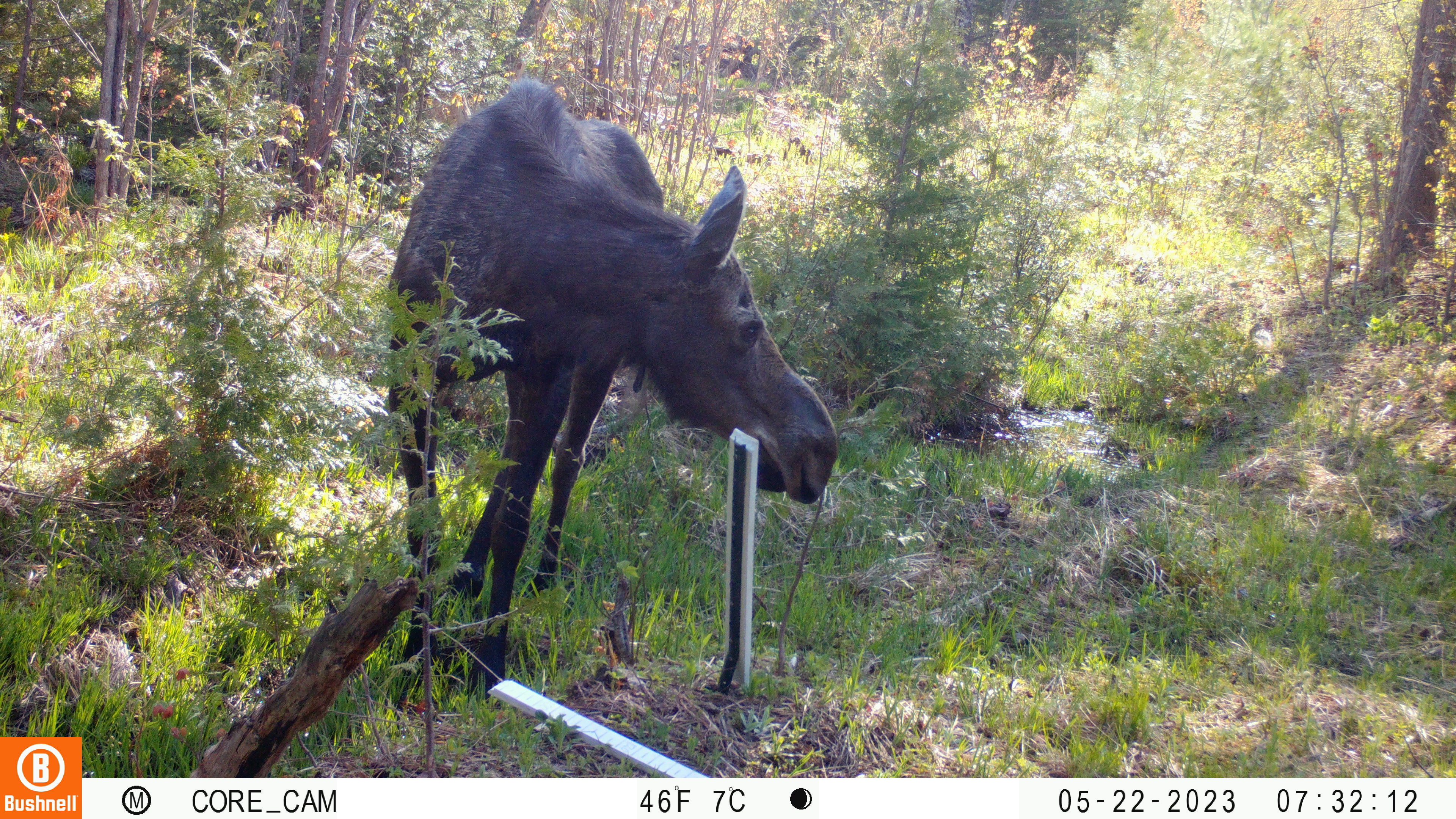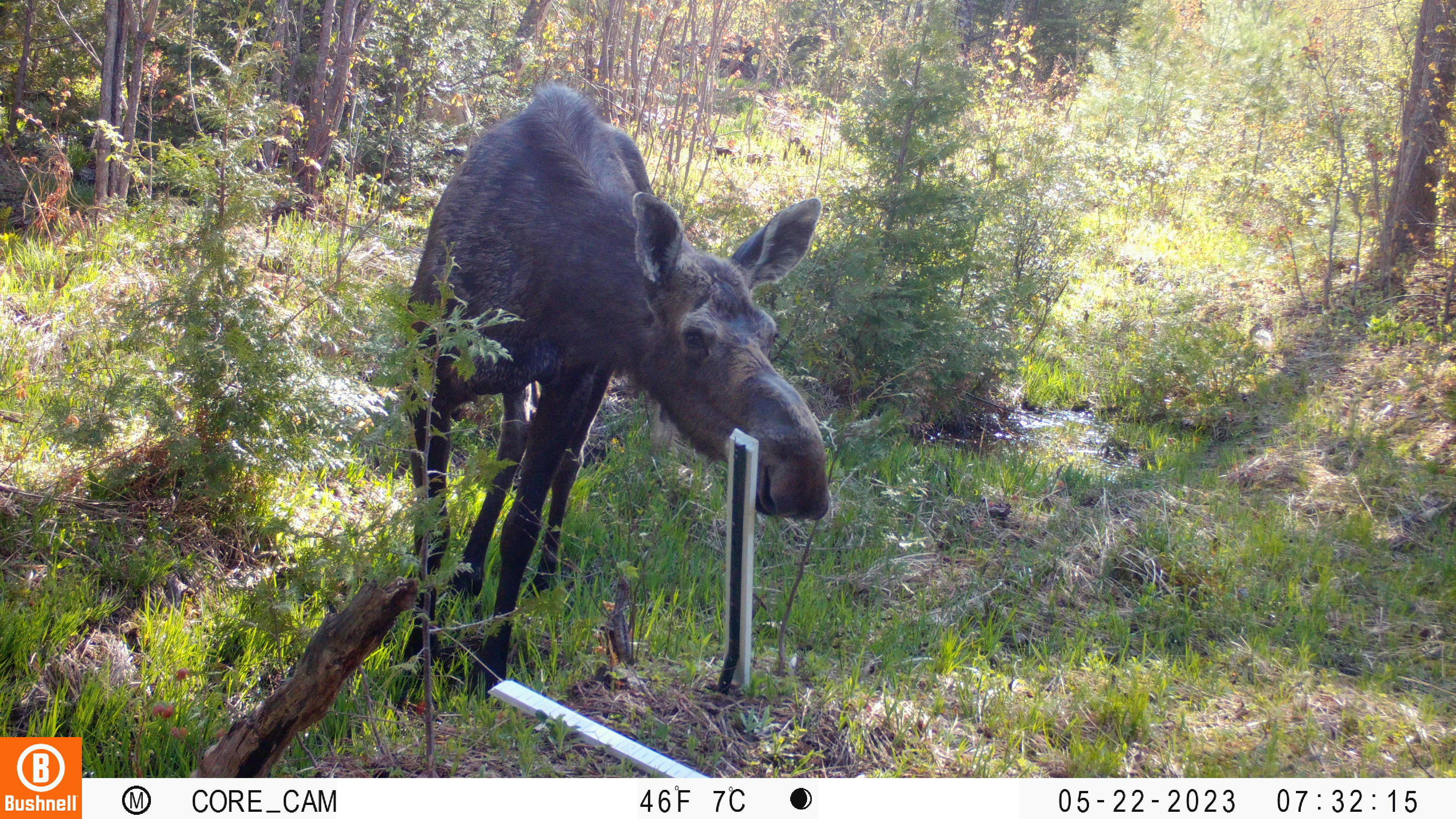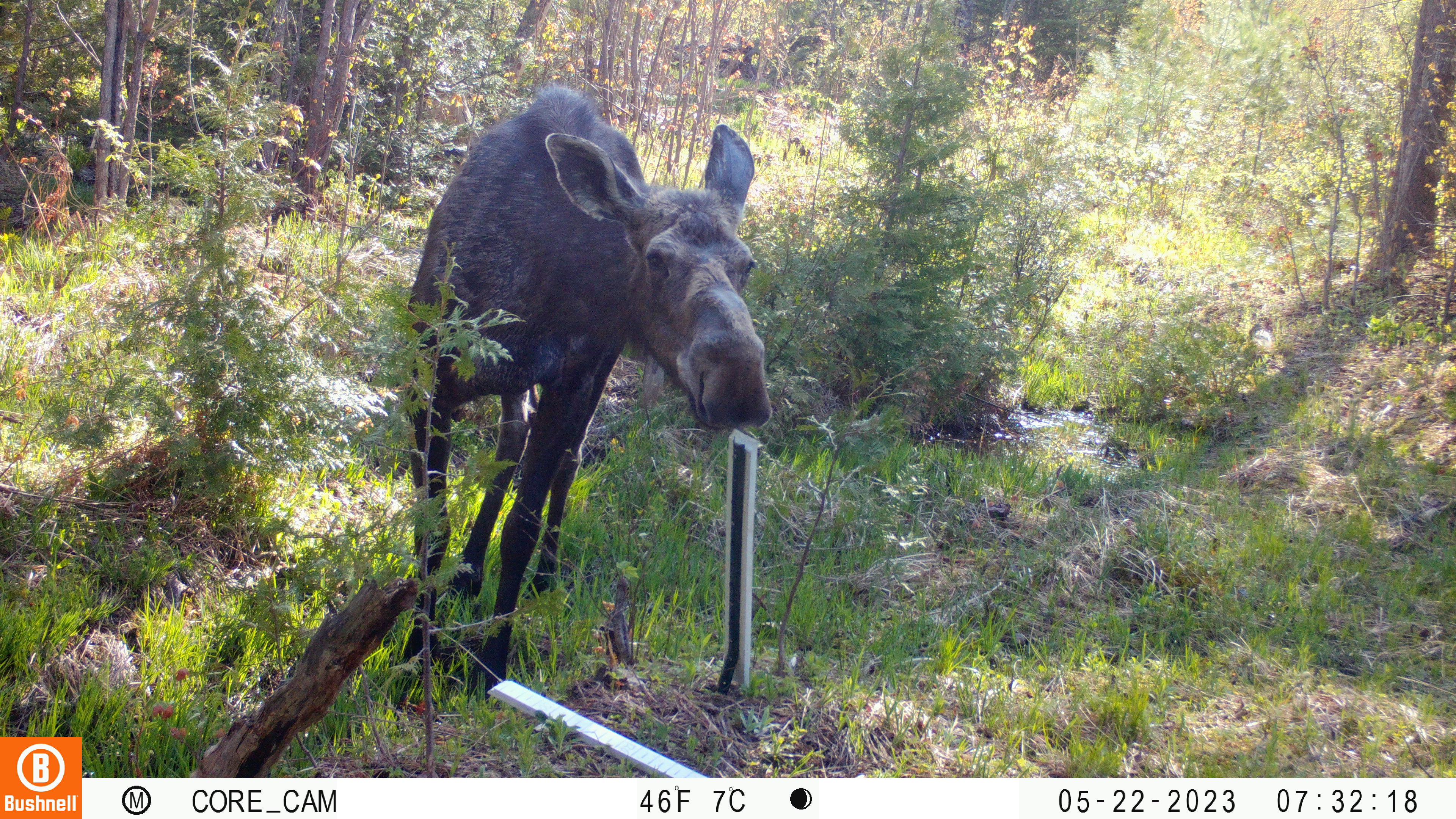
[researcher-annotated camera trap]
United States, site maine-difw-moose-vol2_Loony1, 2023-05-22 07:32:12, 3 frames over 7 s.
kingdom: Animalia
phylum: Chordata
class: Mammalia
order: Artiodactyla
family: Cervidae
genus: Alces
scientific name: Alces alces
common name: moose